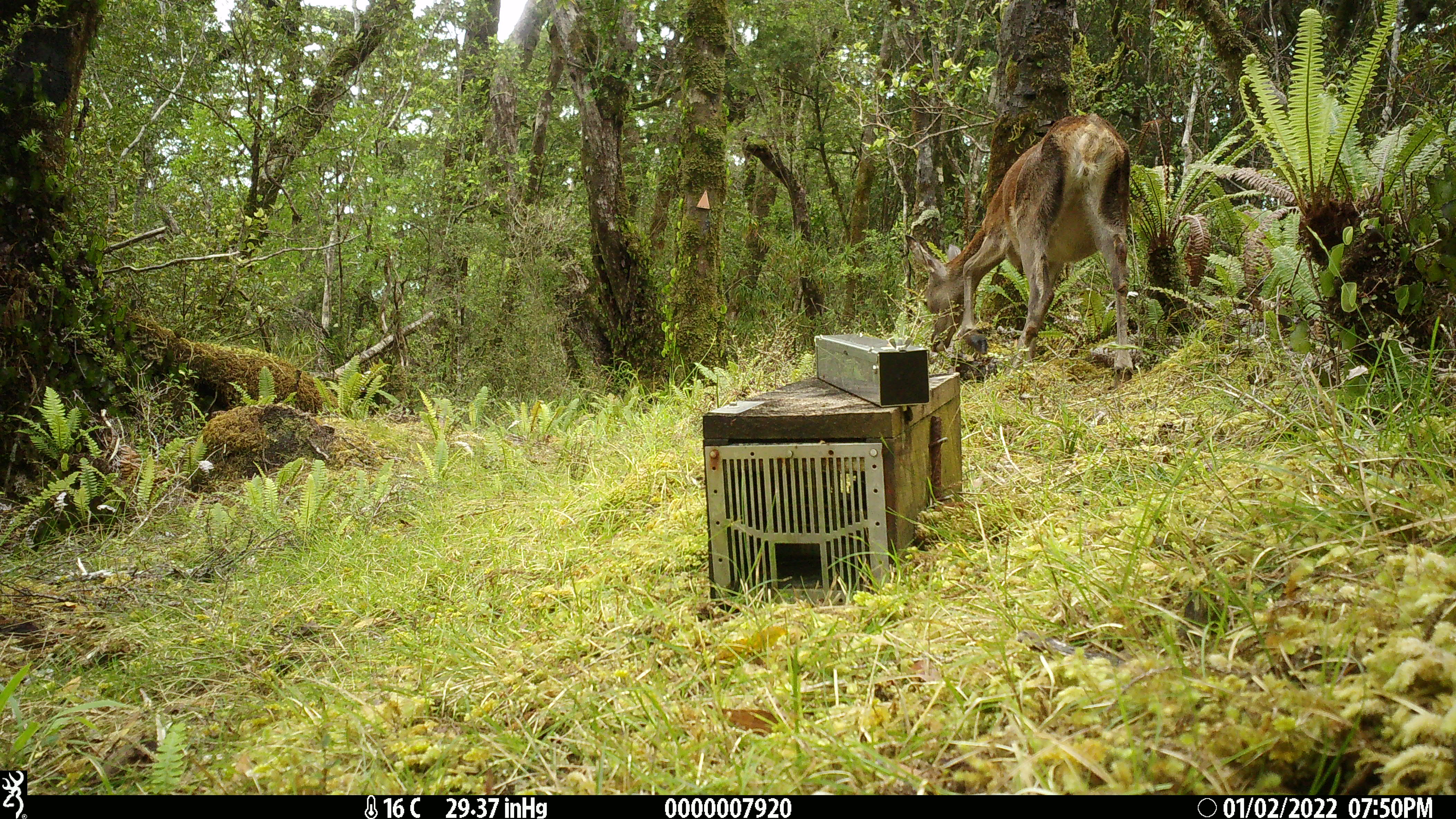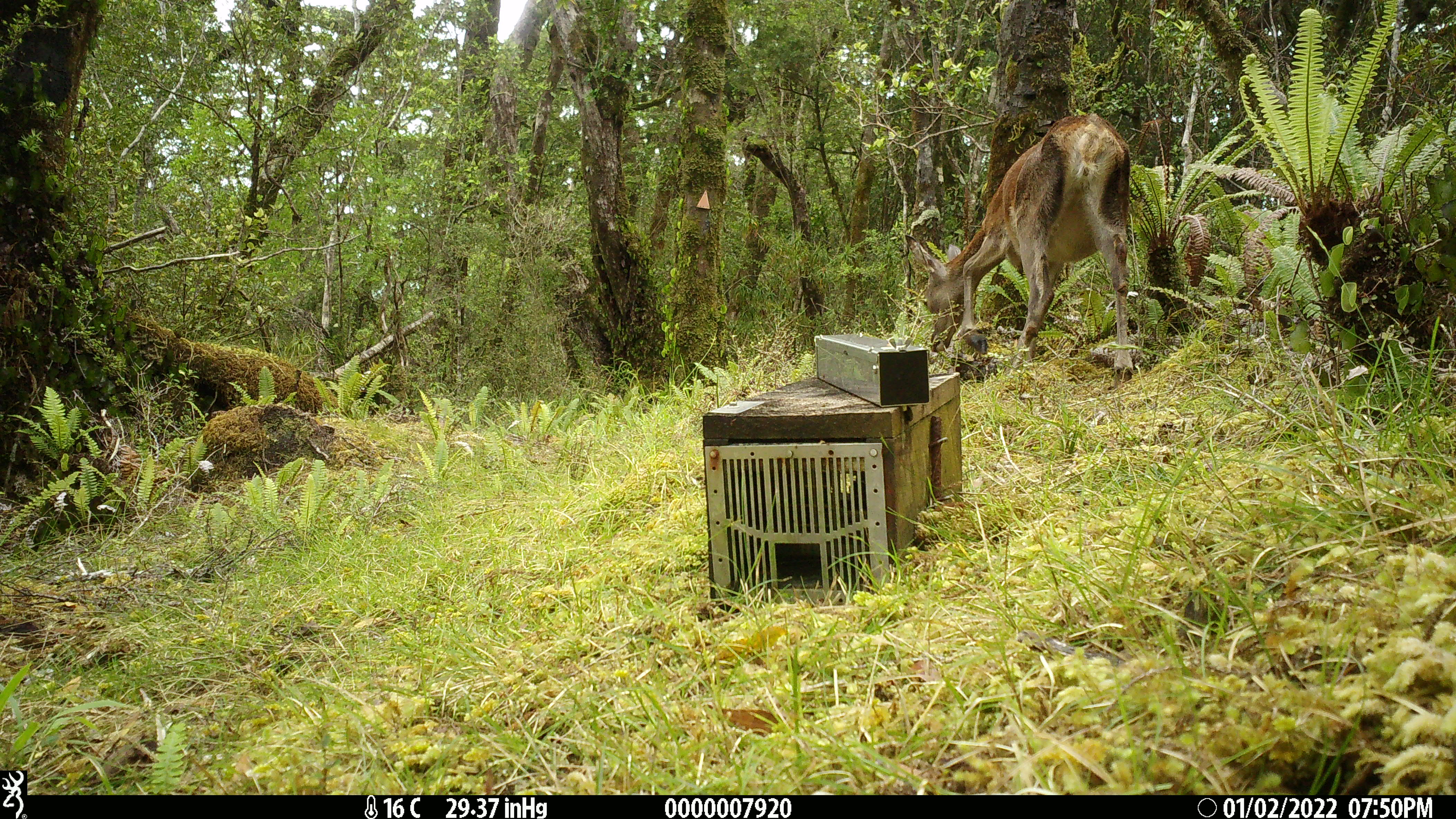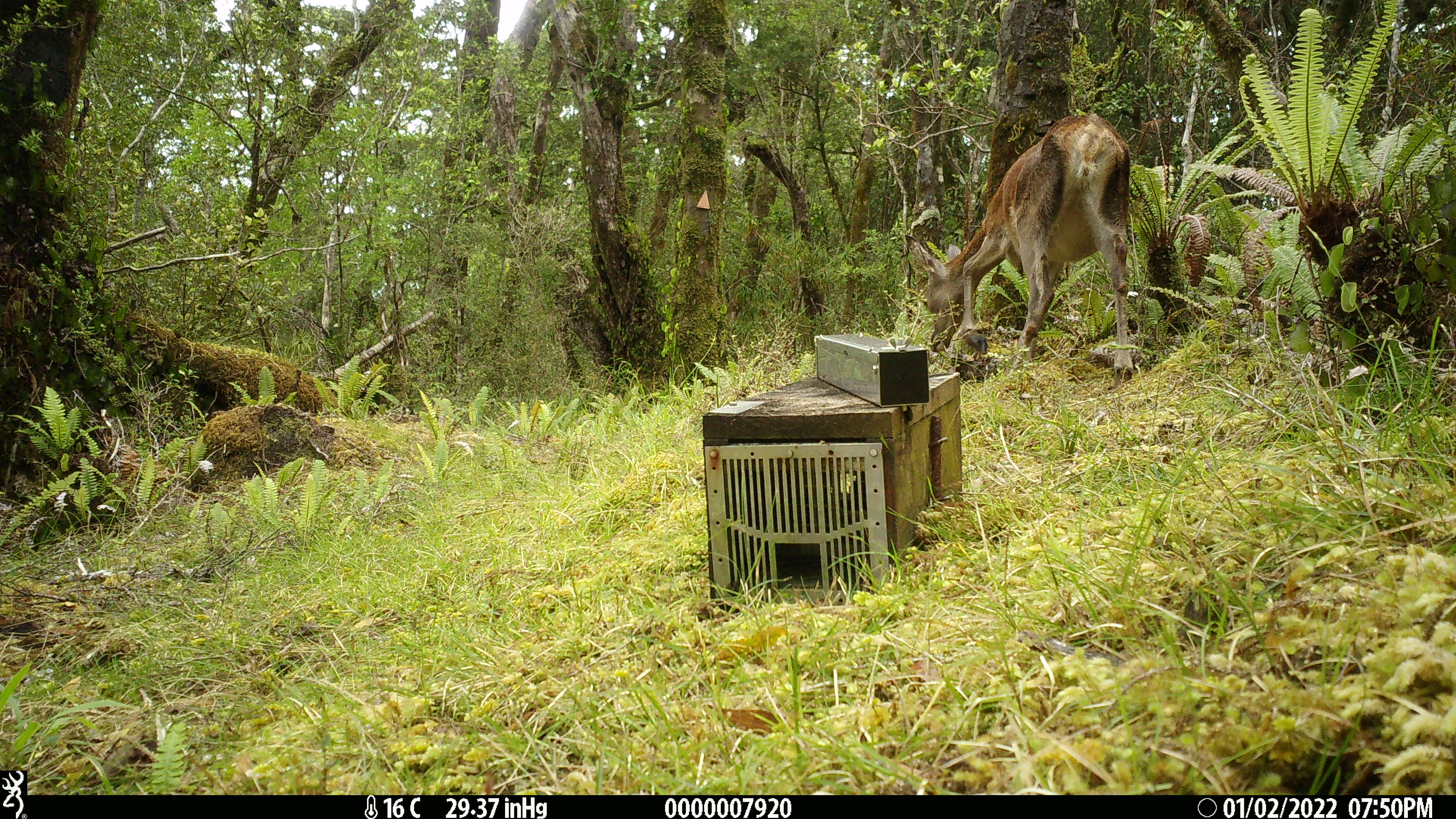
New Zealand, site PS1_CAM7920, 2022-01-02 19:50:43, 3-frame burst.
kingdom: Animalia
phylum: Chordata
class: Mammalia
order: Artiodactyla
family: Cervidae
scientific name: Cervidae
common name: deer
Deer (Cervidae).